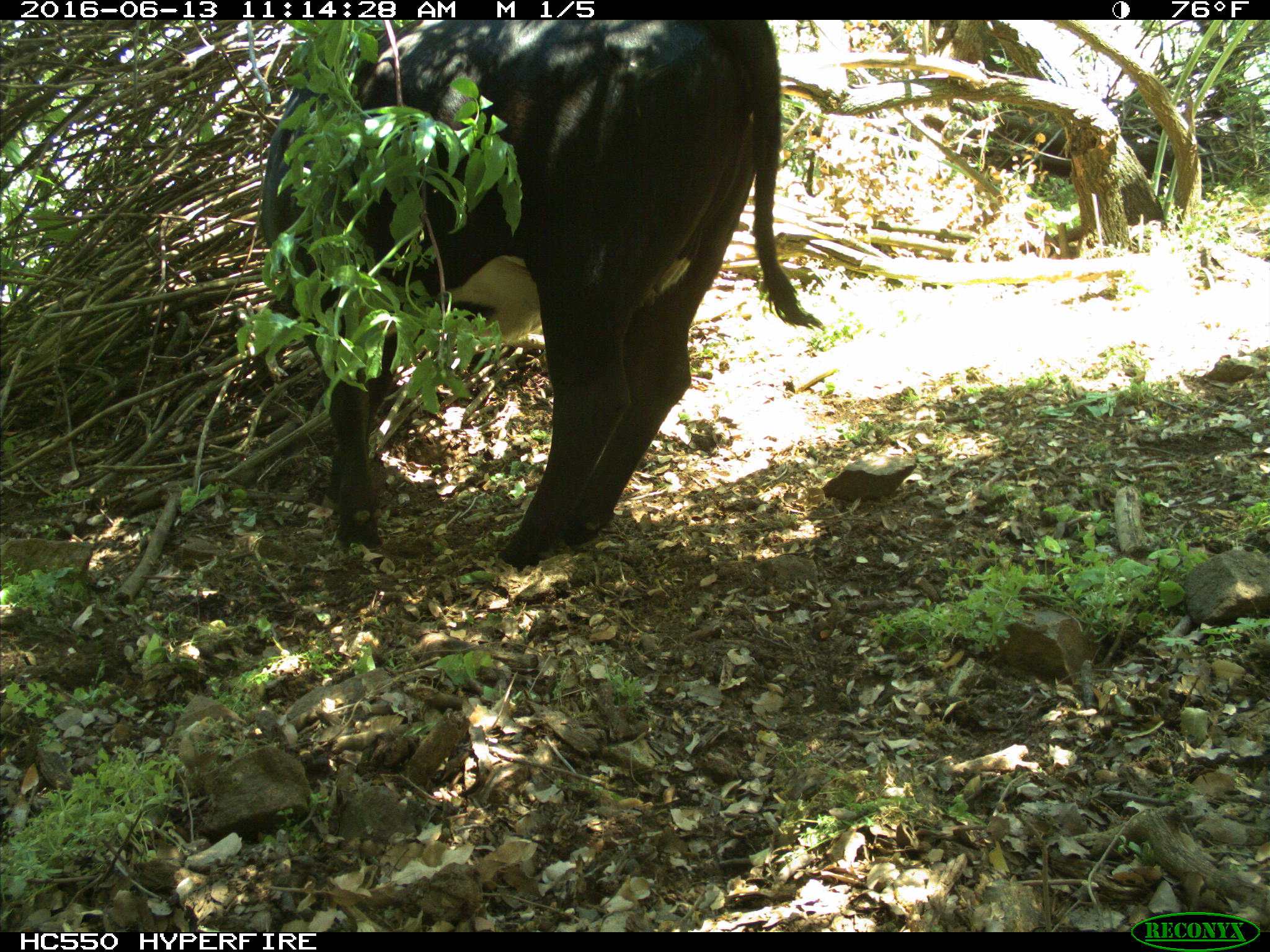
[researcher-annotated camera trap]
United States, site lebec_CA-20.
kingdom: Animalia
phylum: Chordata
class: Mammalia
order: Artiodactyla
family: Bovidae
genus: Bos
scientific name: Bos taurus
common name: domestic cow